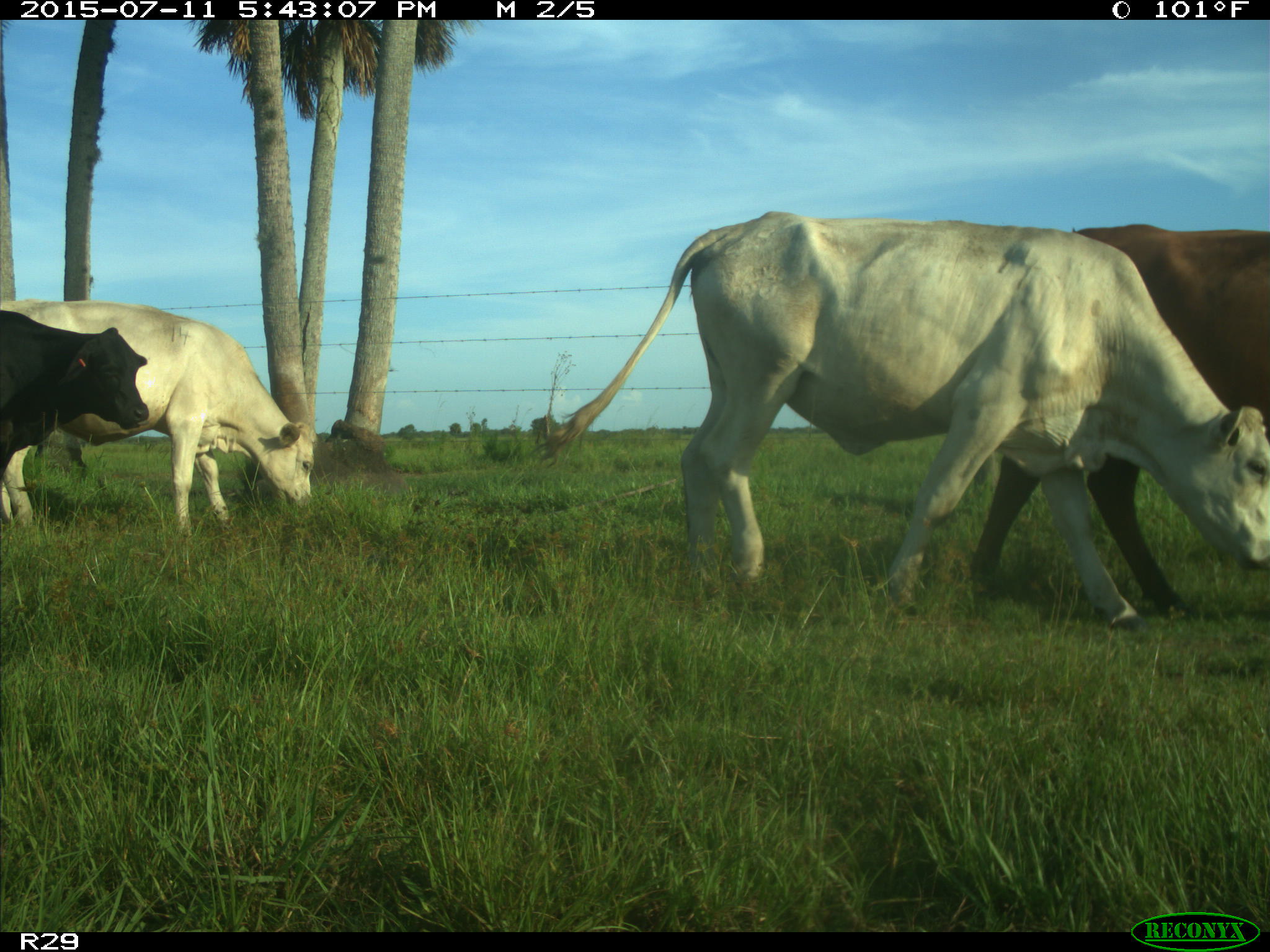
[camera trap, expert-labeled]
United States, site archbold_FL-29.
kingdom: Animalia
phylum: Chordata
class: Mammalia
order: Artiodactyla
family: Bovidae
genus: Bos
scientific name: Bos taurus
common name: domestic cow